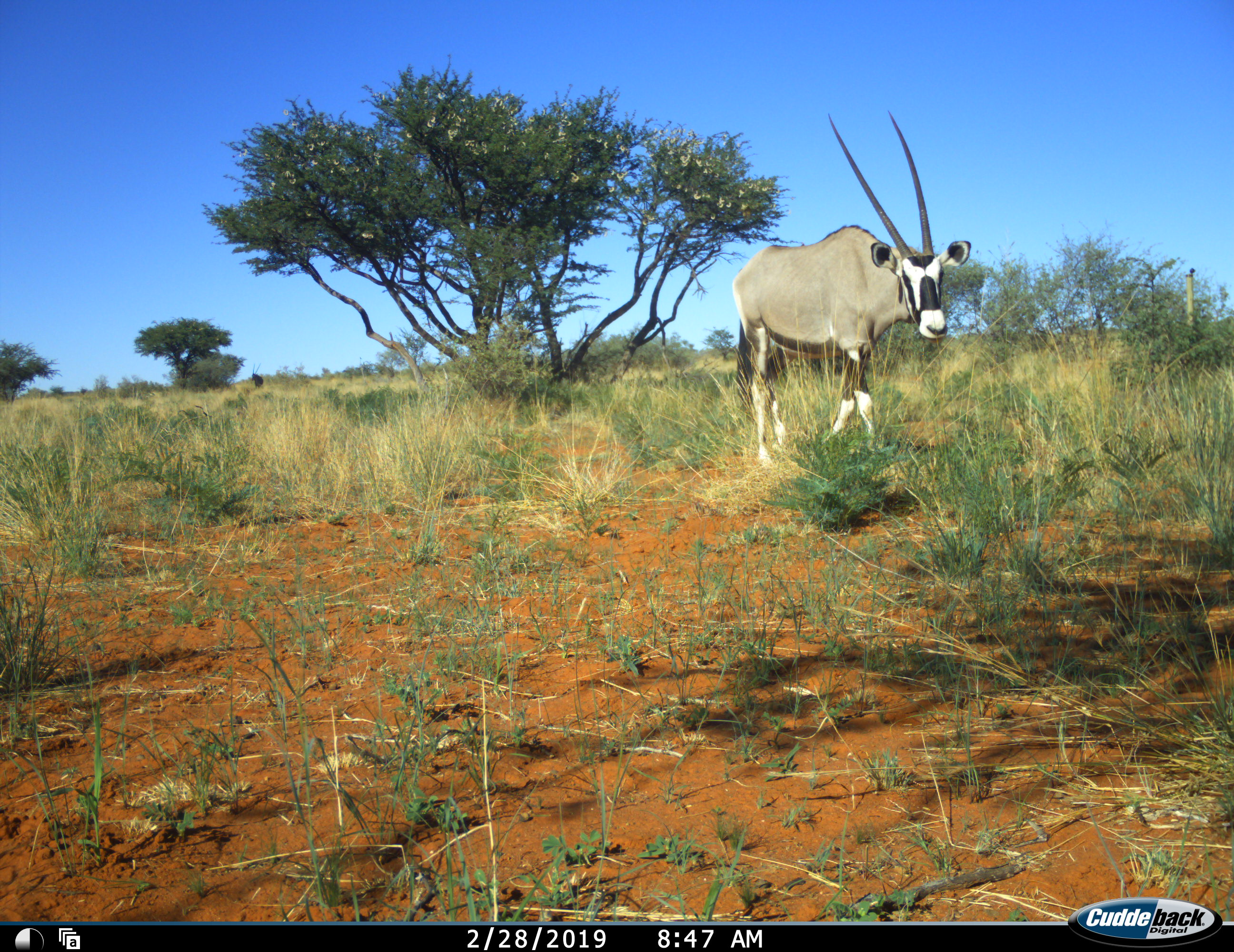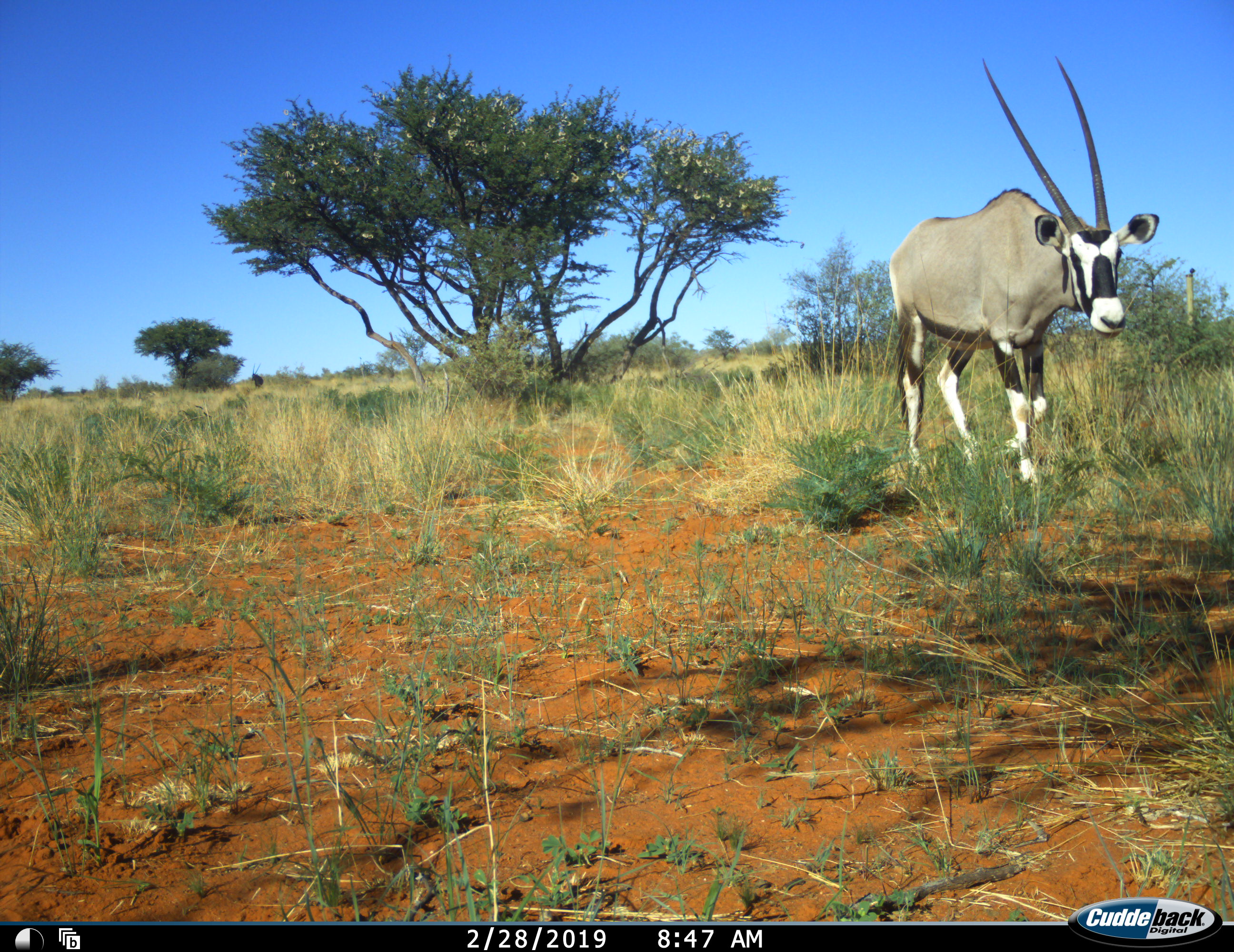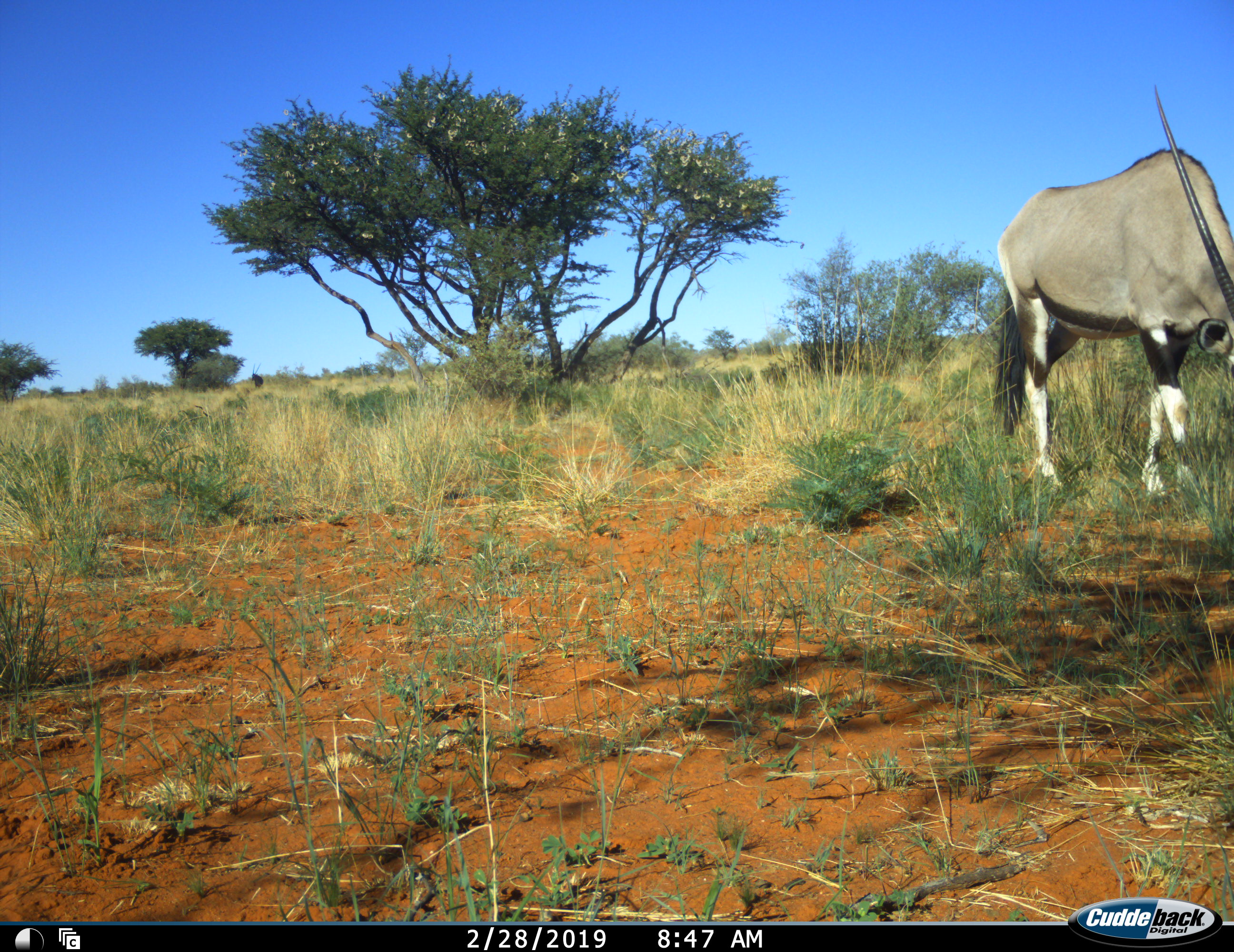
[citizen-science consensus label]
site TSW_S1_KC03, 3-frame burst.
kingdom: Animalia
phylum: Chordata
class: Mammalia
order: Artiodactyla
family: Bovidae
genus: Oryx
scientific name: Oryx gazella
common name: gemsbok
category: oryx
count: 1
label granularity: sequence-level